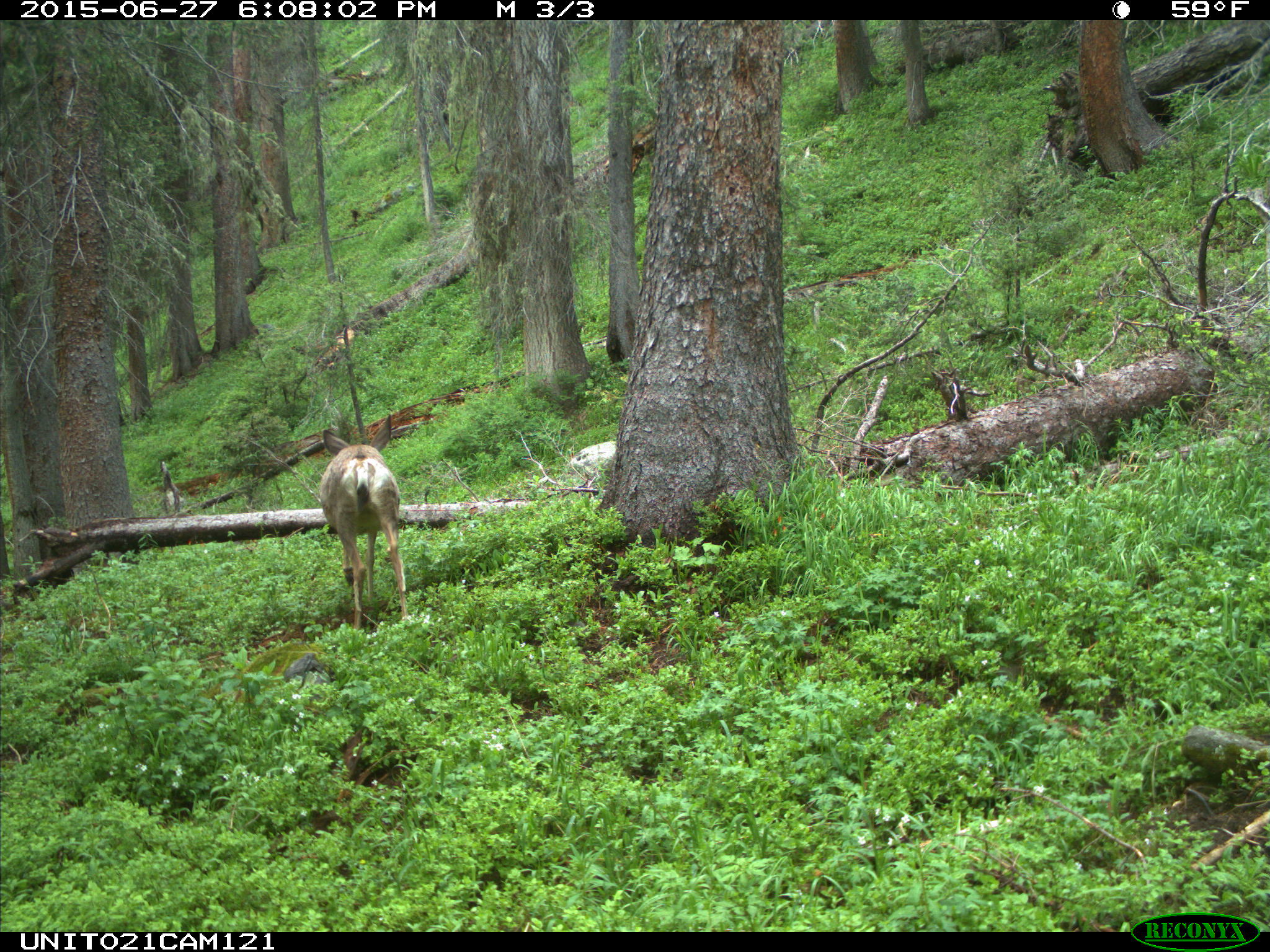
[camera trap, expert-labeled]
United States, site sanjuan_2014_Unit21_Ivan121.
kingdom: Animalia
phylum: Chordata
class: Mammalia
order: Artiodactyla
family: Cervidae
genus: Odocoileus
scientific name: Odocoileus hemionus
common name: mule deer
Odocoileus hemionus (mule deer).